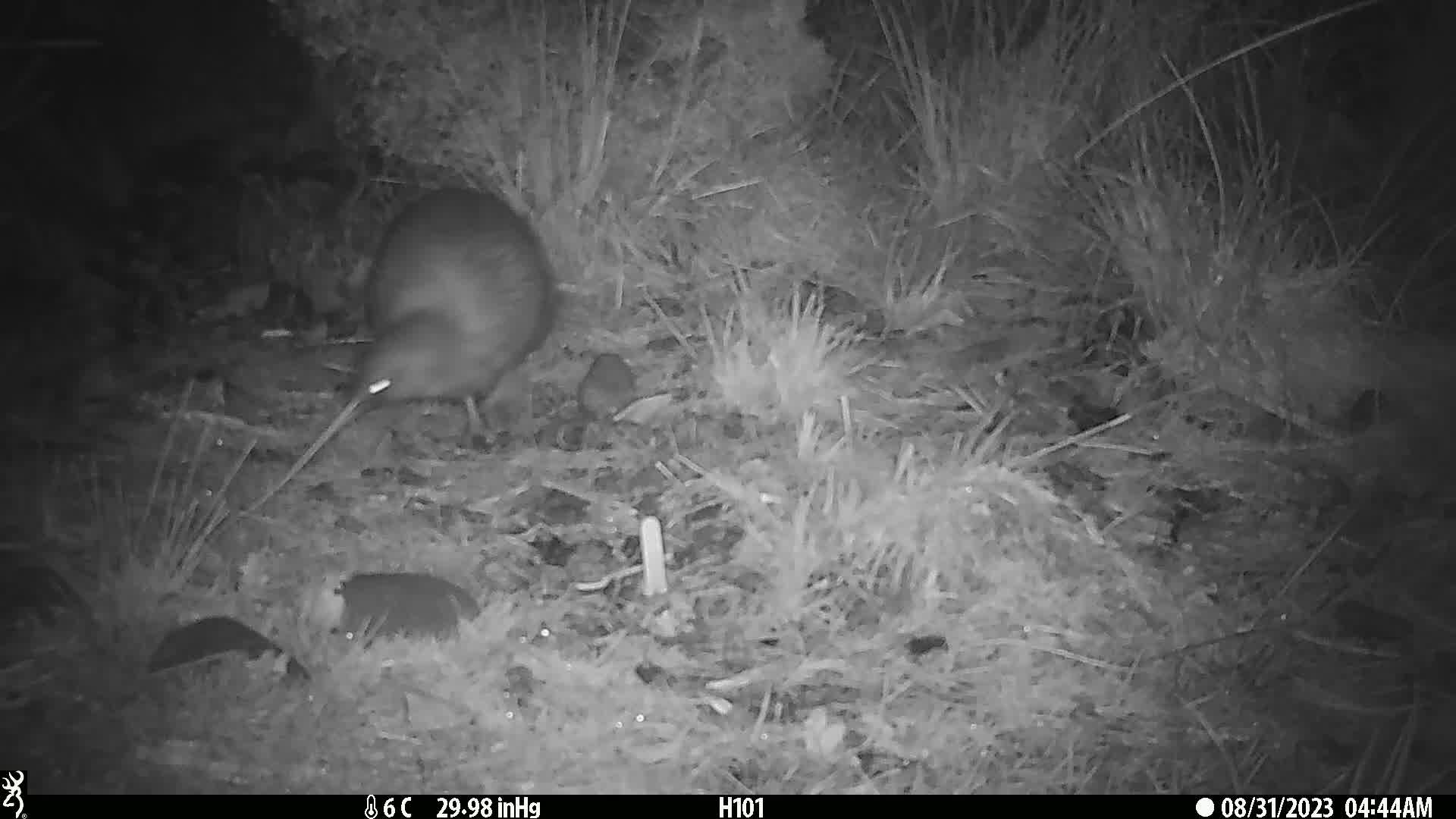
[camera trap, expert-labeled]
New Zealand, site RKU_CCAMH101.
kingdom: Animalia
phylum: Chordata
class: Aves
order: Apterygiformes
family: Apterygidae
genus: Apteryx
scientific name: Apteryx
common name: kiwi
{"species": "kiwi (Apteryx)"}